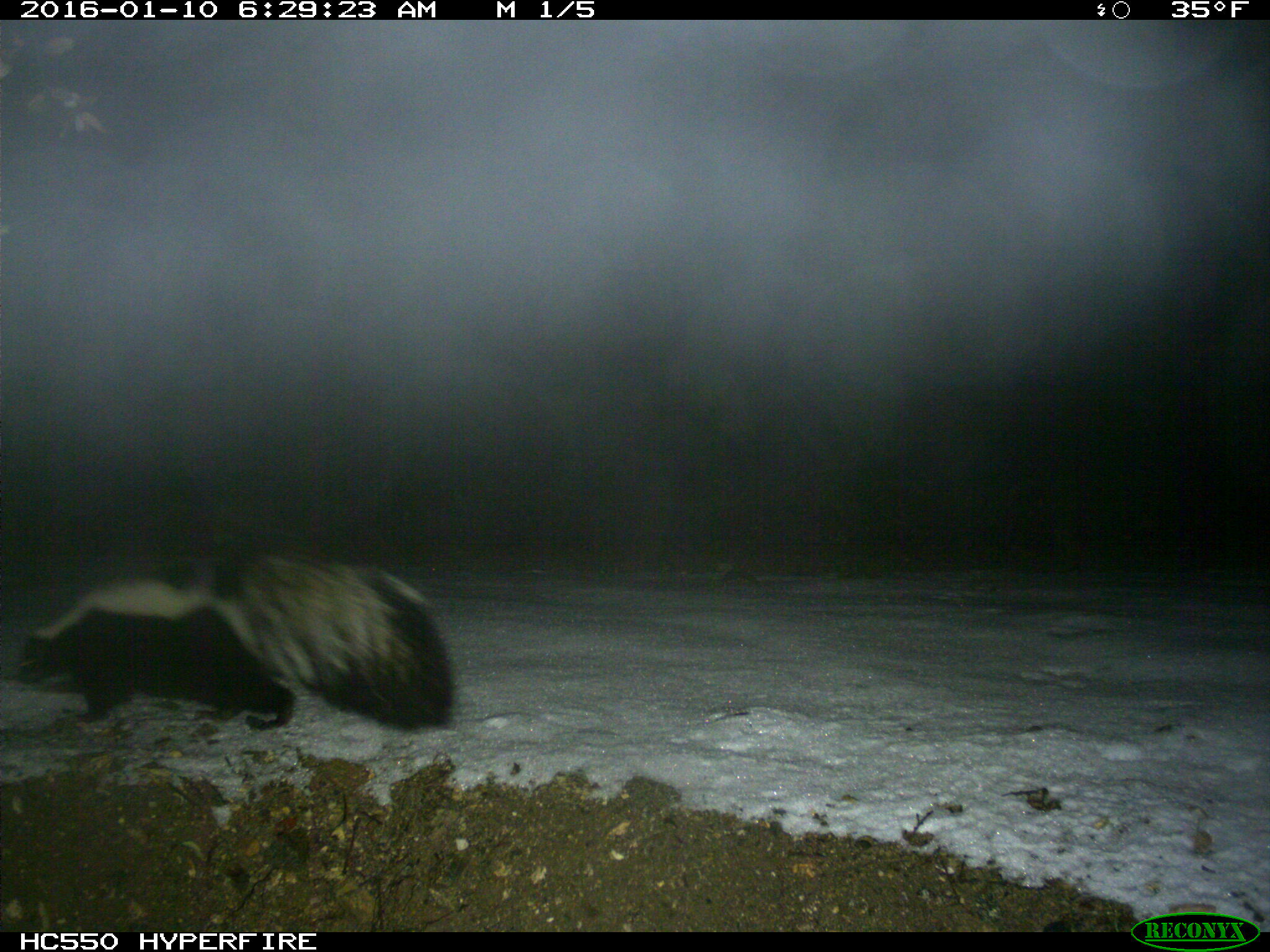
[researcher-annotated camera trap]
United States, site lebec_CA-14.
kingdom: Animalia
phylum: Chordata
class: Mammalia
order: Carnivora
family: Mephitidae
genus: Mephitis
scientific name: Mephitis mephitis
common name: striped skunk